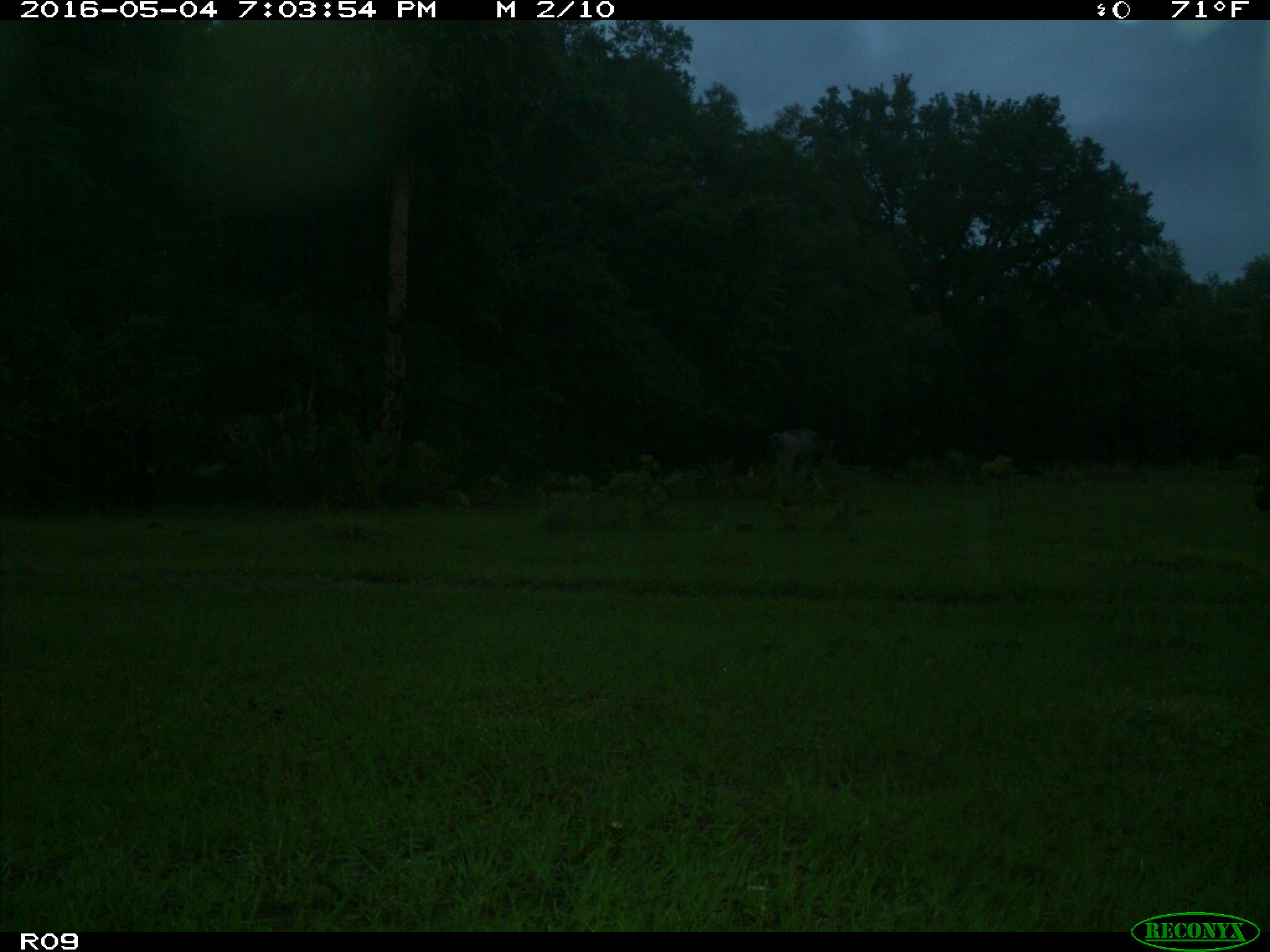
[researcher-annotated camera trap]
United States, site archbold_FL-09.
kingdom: Animalia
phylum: Chordata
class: Mammalia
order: Artiodactyla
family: Bovidae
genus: Bos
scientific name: Bos taurus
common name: domestic cow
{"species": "Bos taurus (domestic cow)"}